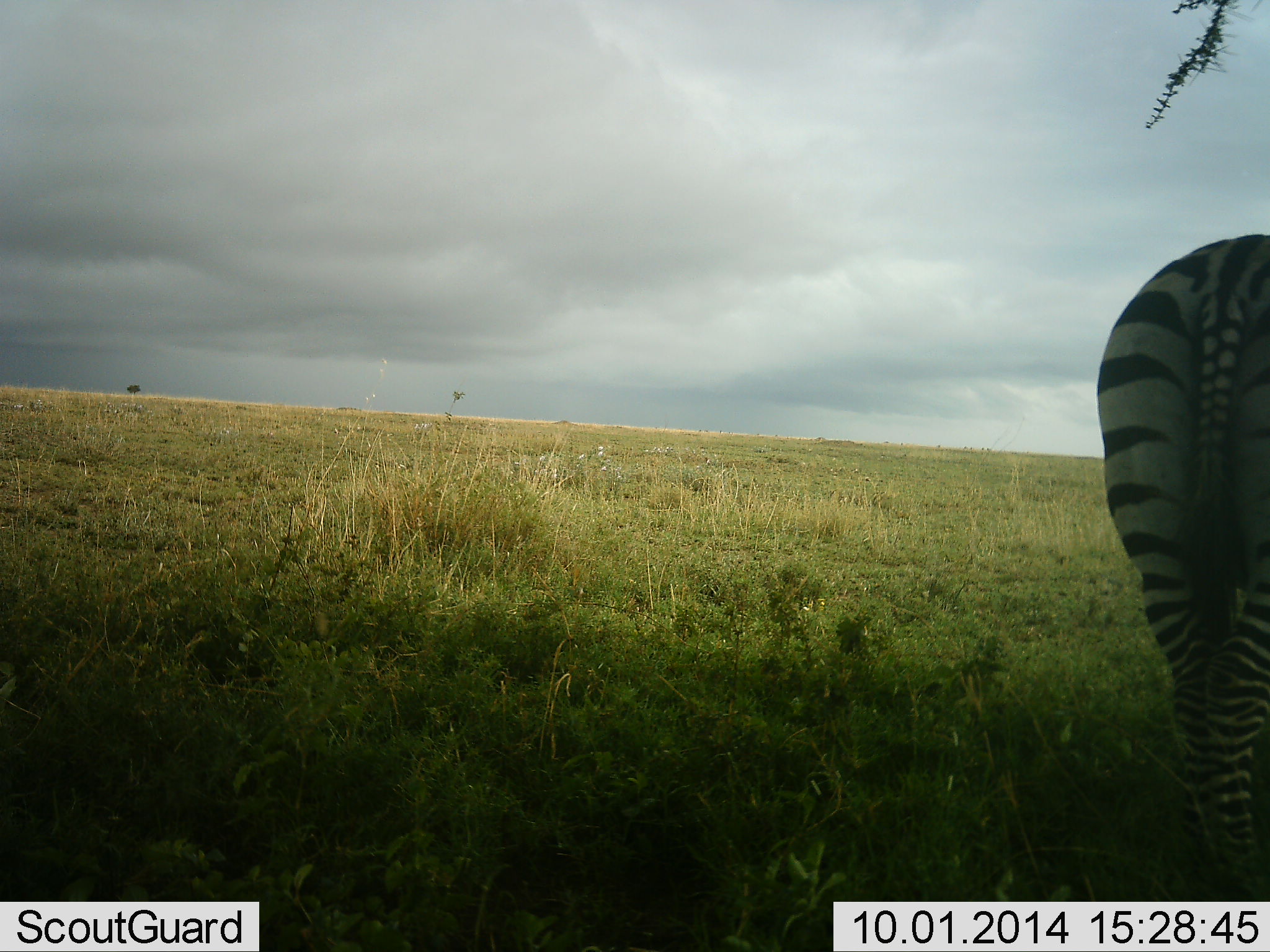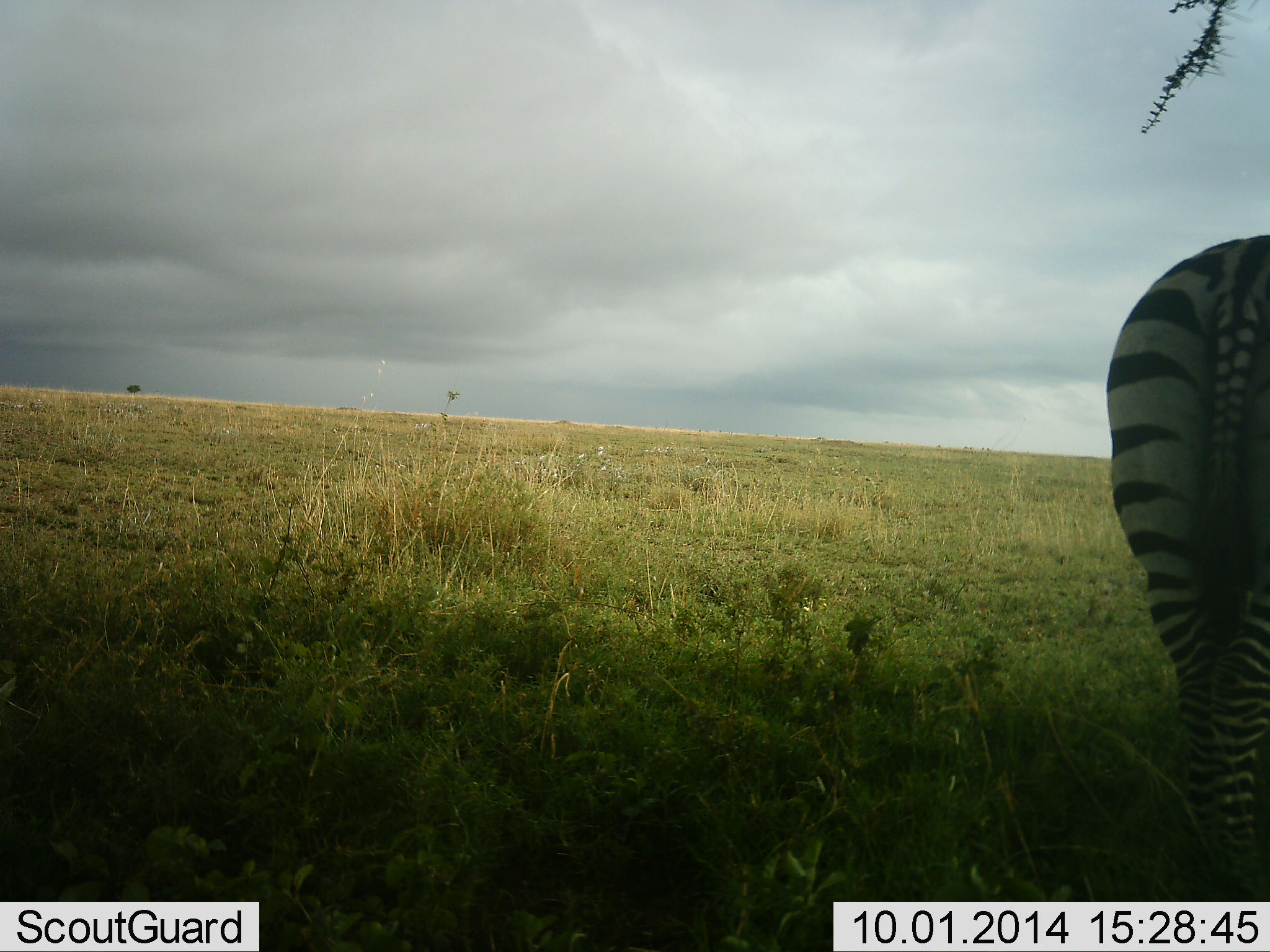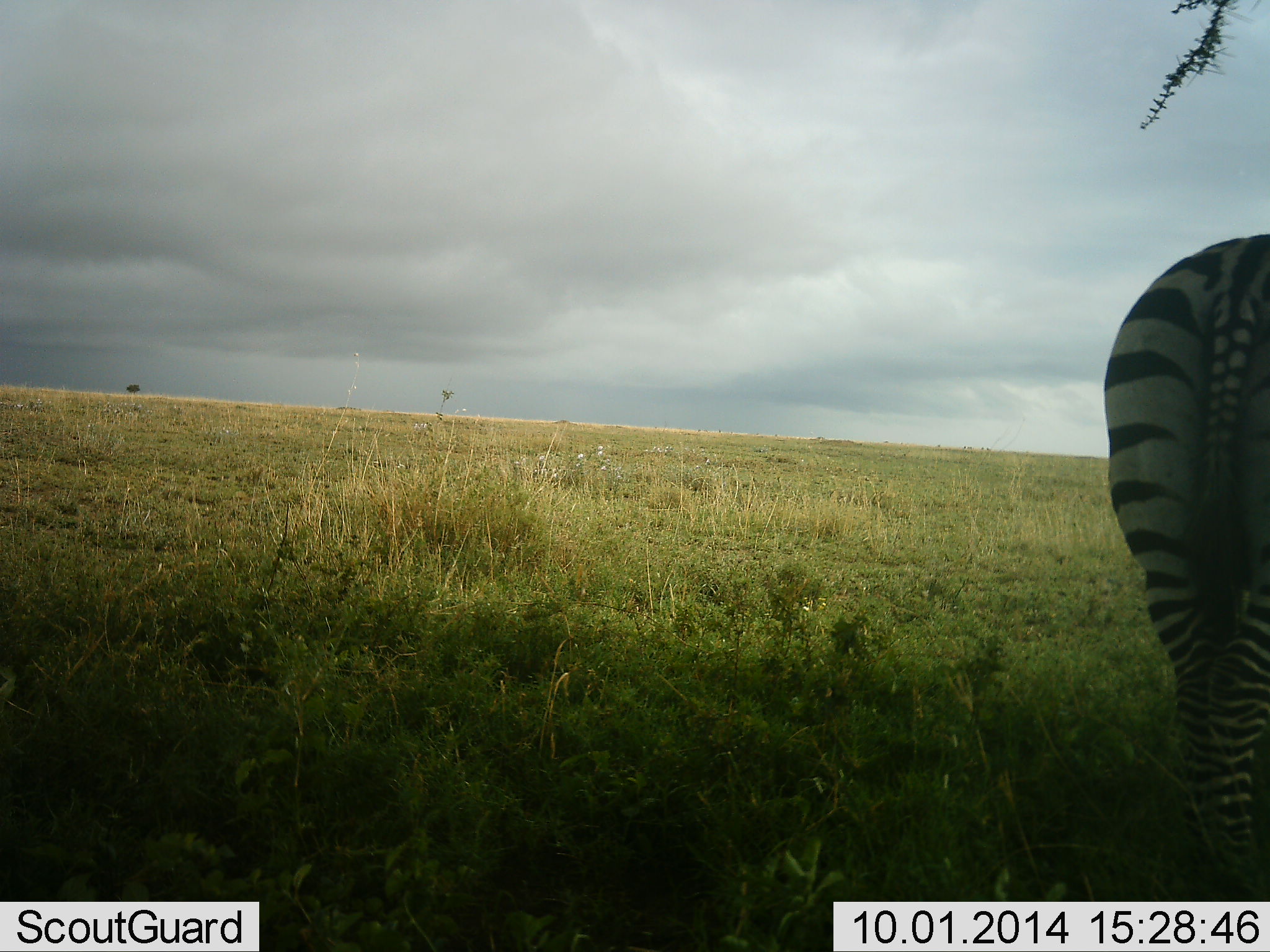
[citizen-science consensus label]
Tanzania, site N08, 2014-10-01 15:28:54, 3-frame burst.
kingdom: Animalia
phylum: Chordata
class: Mammalia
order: Perissodactyla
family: Equidae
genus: Equus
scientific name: Equus quagga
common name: plains zebra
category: zebra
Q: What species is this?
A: Zebra (plains zebra) (Equus quagga).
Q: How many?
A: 1.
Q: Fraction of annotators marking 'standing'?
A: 90%.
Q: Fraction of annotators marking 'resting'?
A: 0%.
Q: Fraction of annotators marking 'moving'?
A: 0%.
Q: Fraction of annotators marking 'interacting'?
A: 0%.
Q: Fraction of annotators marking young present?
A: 0%.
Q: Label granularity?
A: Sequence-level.